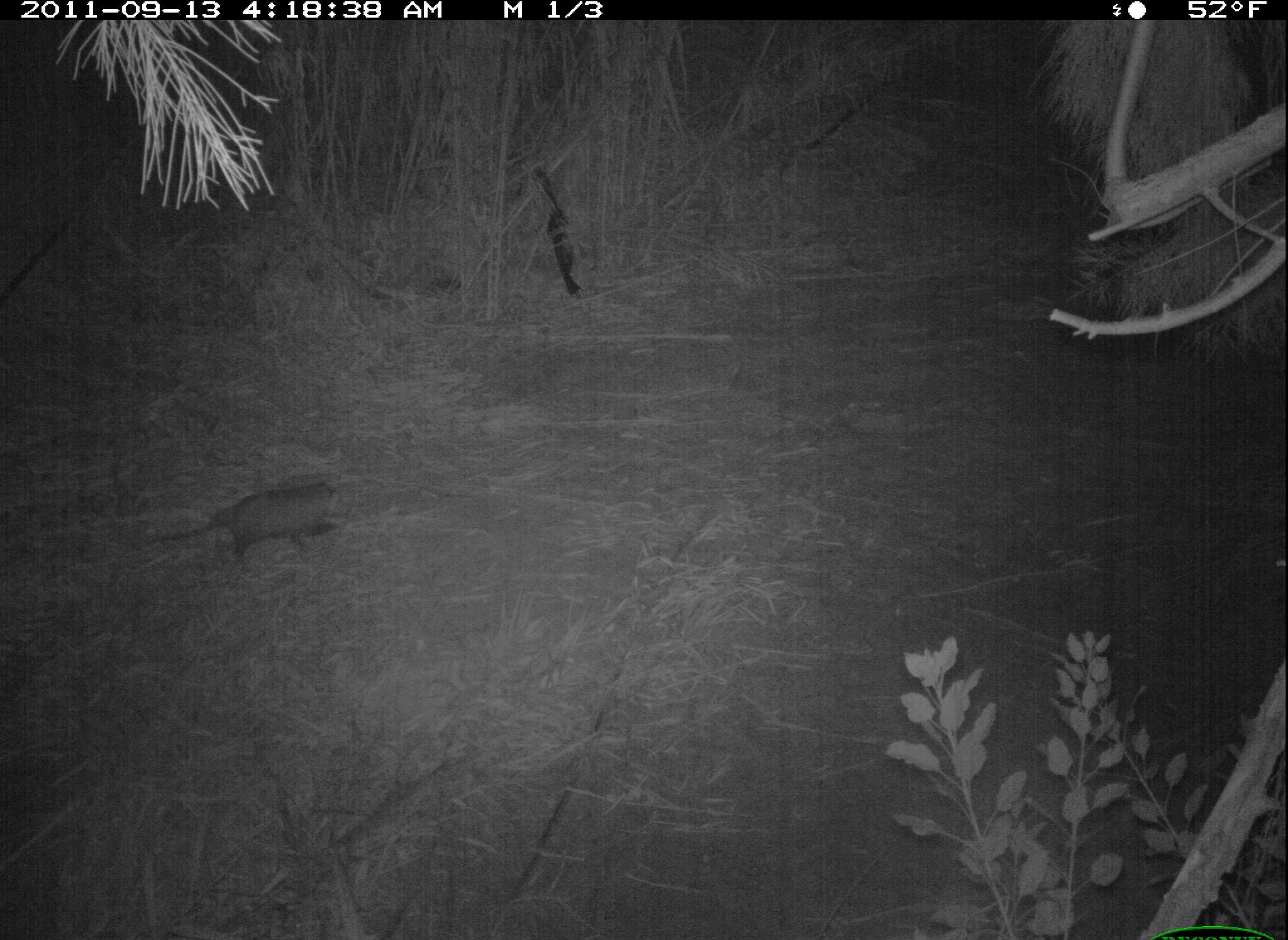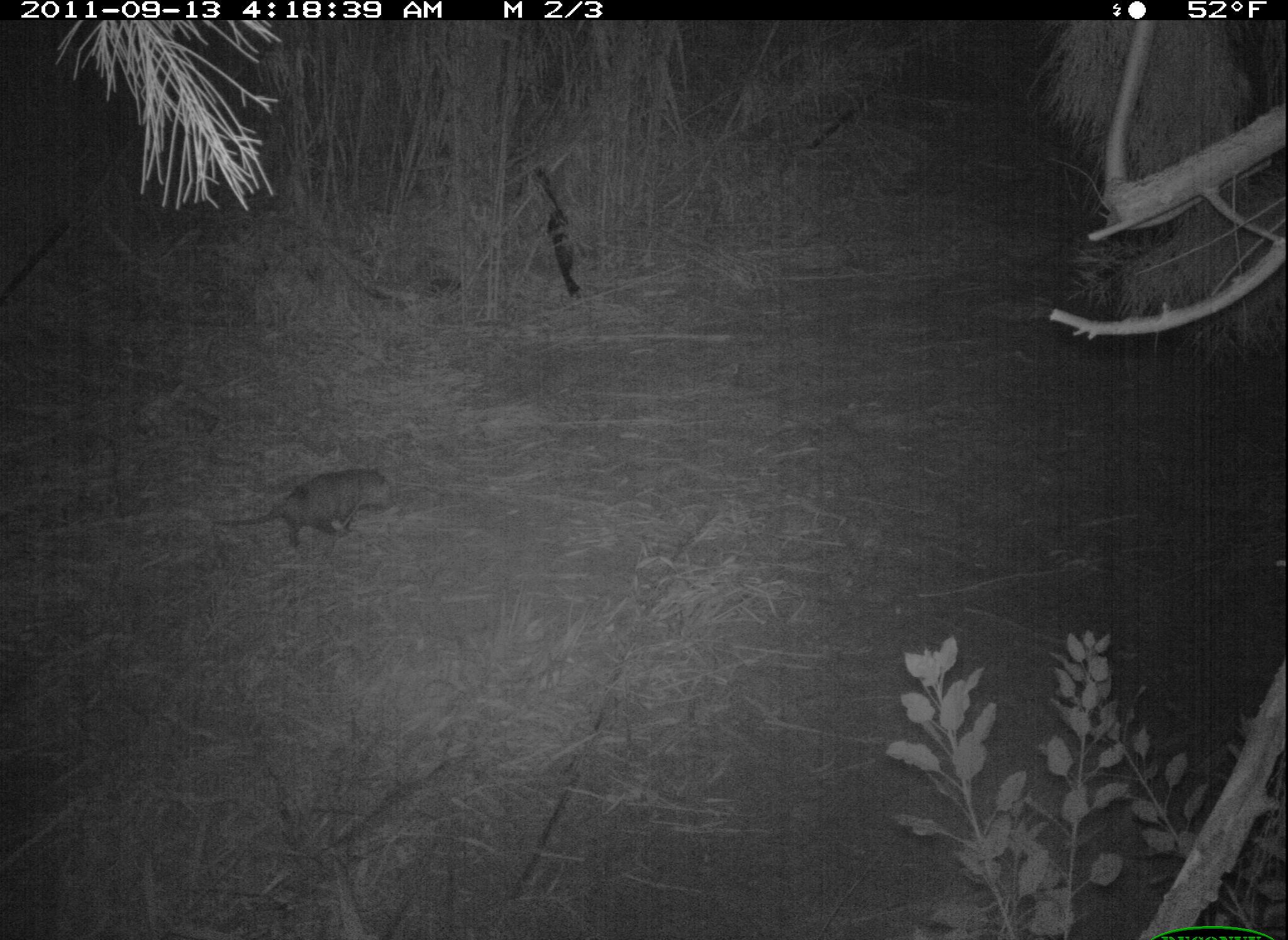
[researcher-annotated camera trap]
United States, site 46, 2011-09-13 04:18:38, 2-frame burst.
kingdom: Animalia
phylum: Chordata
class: Mammalia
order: Didelphimorphia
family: Didelphidae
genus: Didelphis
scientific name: Didelphis virginiana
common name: virginia opossum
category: opossum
Opossum (virginia opossum) (Didelphis virginiana).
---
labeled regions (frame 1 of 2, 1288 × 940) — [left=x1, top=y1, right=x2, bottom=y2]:
opossum: [left=127, top=472, right=353, bottom=567]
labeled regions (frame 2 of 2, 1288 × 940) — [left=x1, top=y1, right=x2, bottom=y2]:
opossum: [left=209, top=453, right=422, bottom=565]